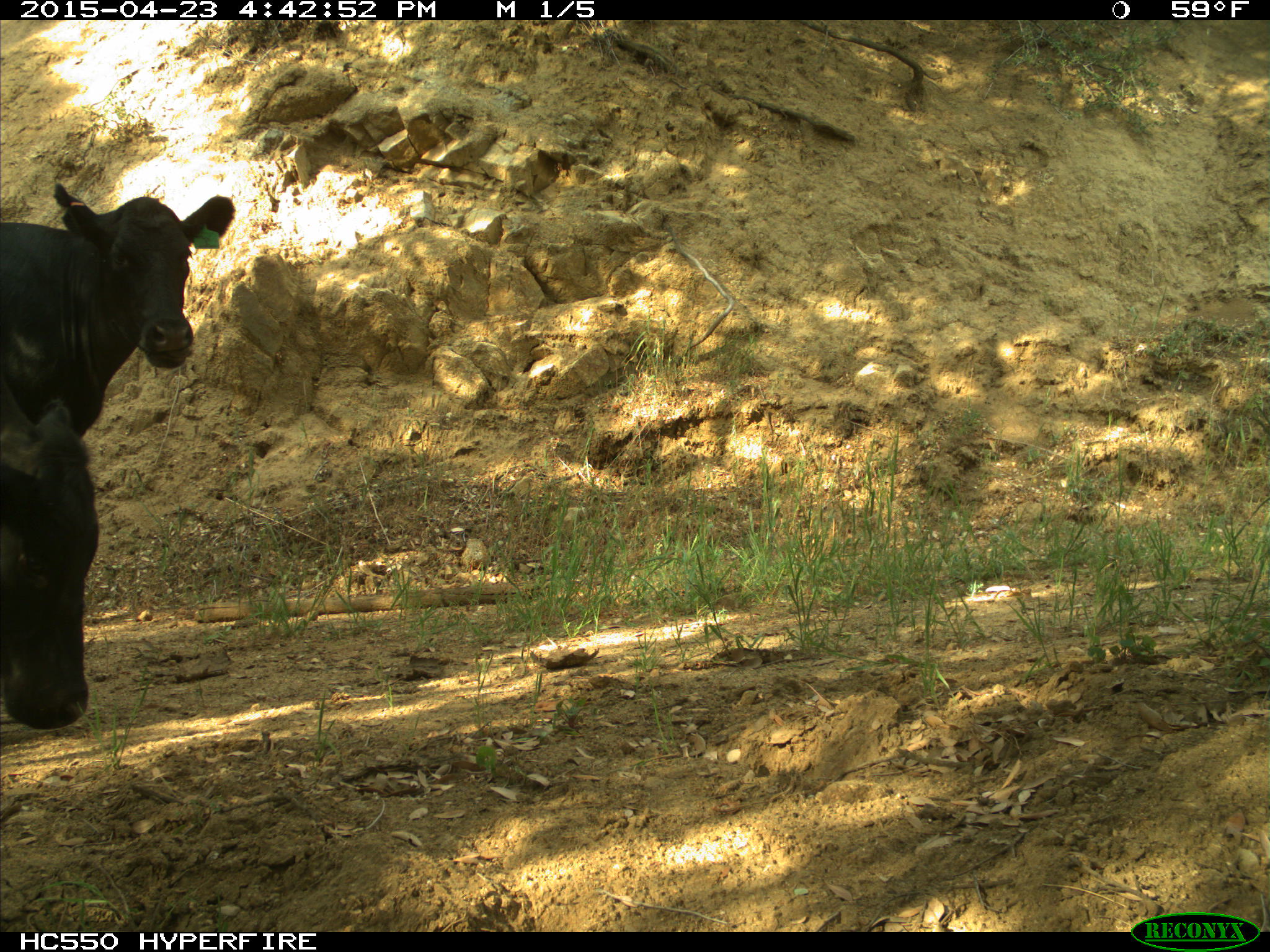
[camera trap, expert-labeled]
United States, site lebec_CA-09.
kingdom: Animalia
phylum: Chordata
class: Mammalia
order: Artiodactyla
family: Bovidae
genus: Bos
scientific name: Bos taurus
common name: domestic cow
Bos taurus (domestic cow).